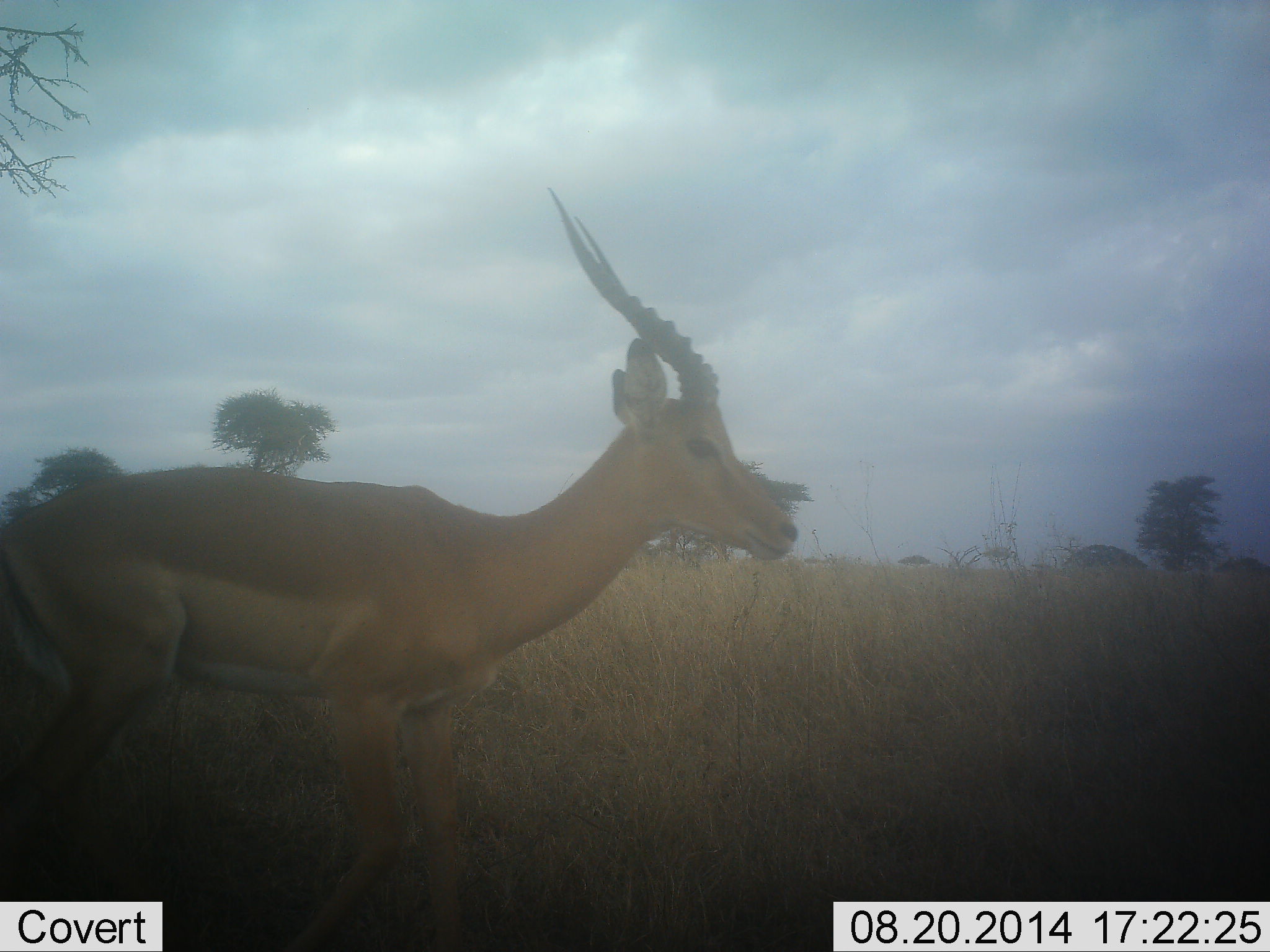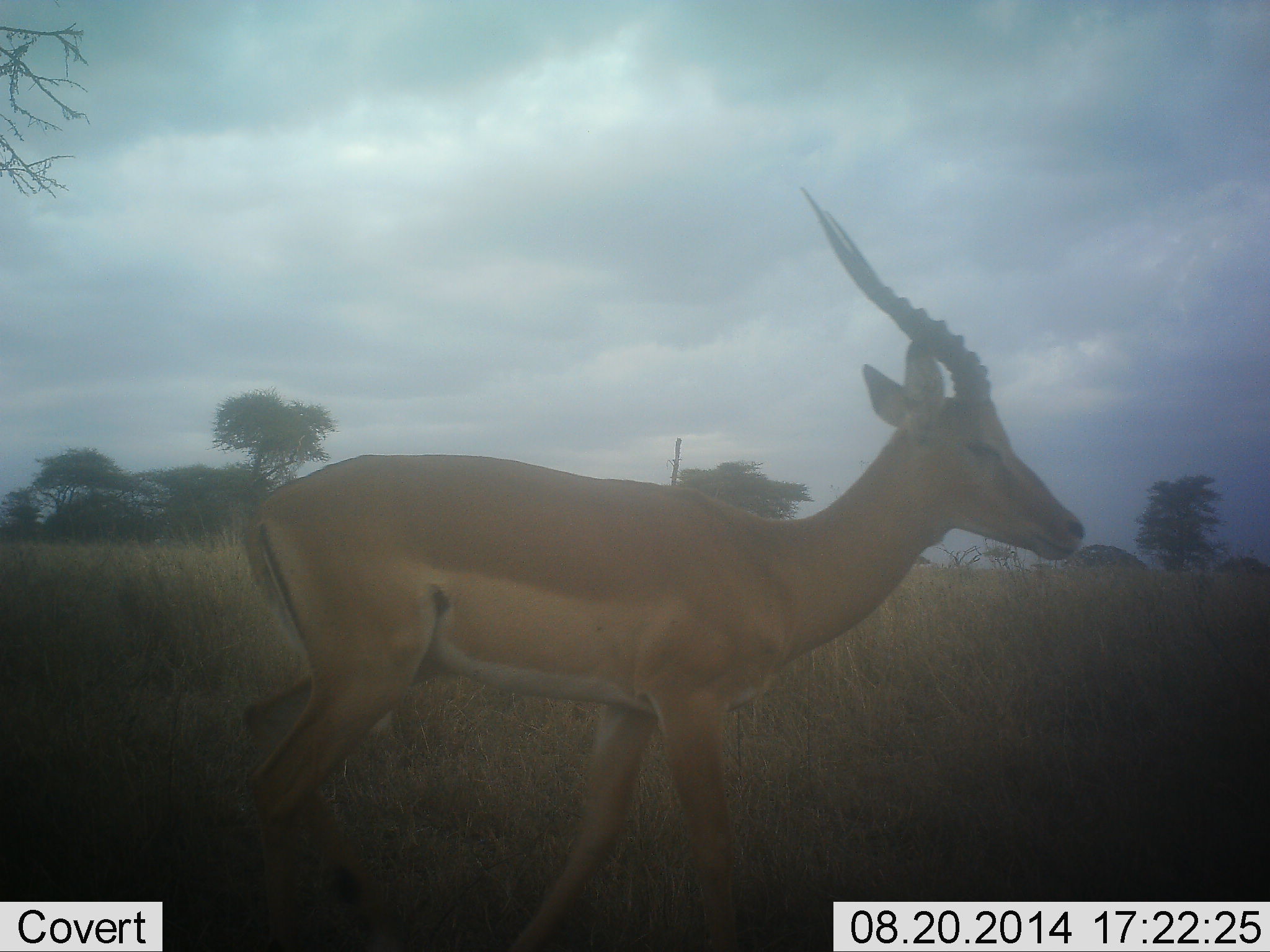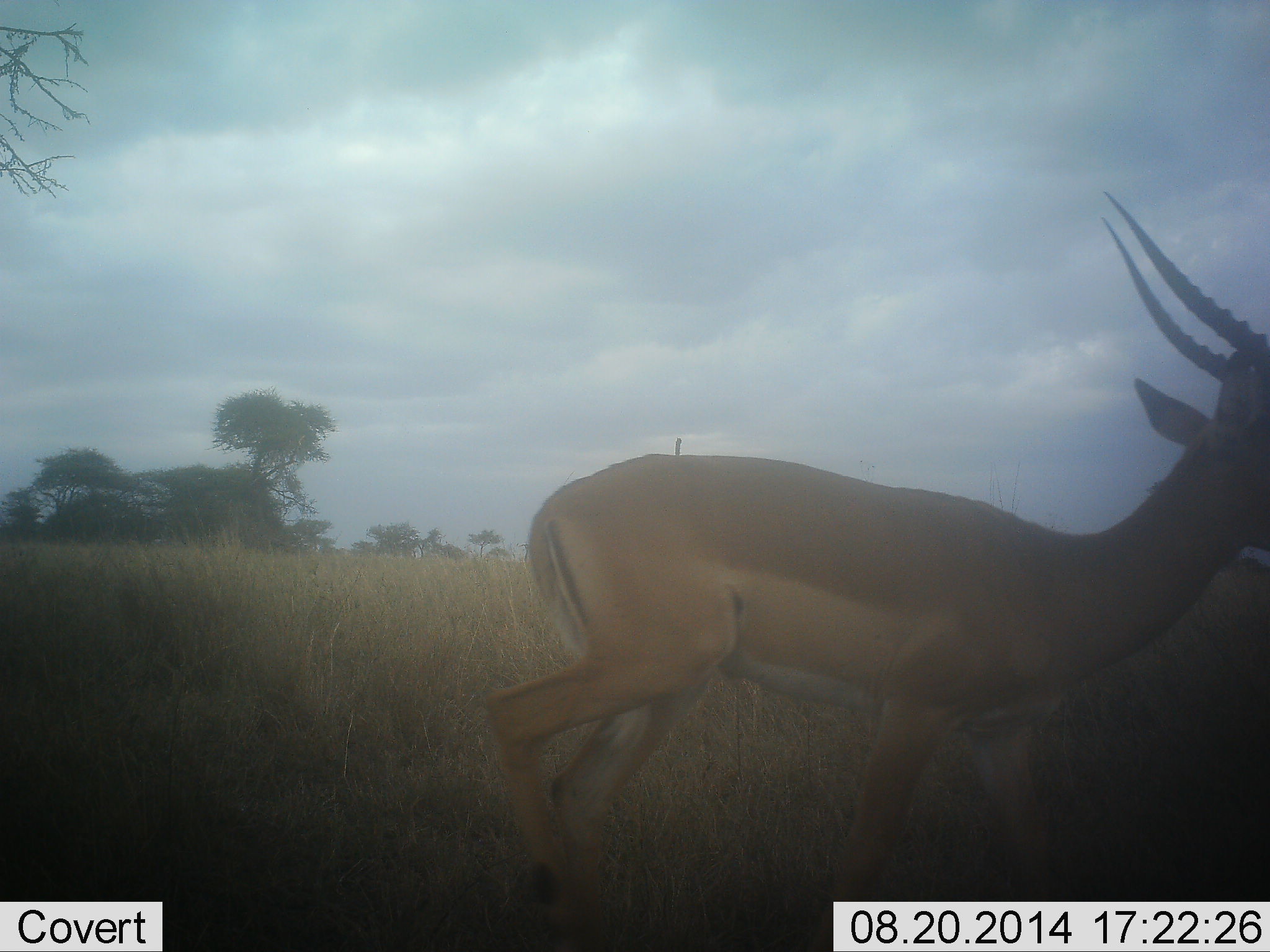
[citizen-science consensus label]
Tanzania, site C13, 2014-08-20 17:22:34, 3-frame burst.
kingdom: Animalia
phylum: Chordata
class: Mammalia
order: Artiodactyla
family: Bovidae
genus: Aepyceros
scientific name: Aepyceros melampus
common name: impala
Impala (Aepyceros melampus), count 1. Behavior (volunteer vote fractions): standing 10%, resting 0%, moving 100%, interacting 0%. Young present (vote fraction): 0%. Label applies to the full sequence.